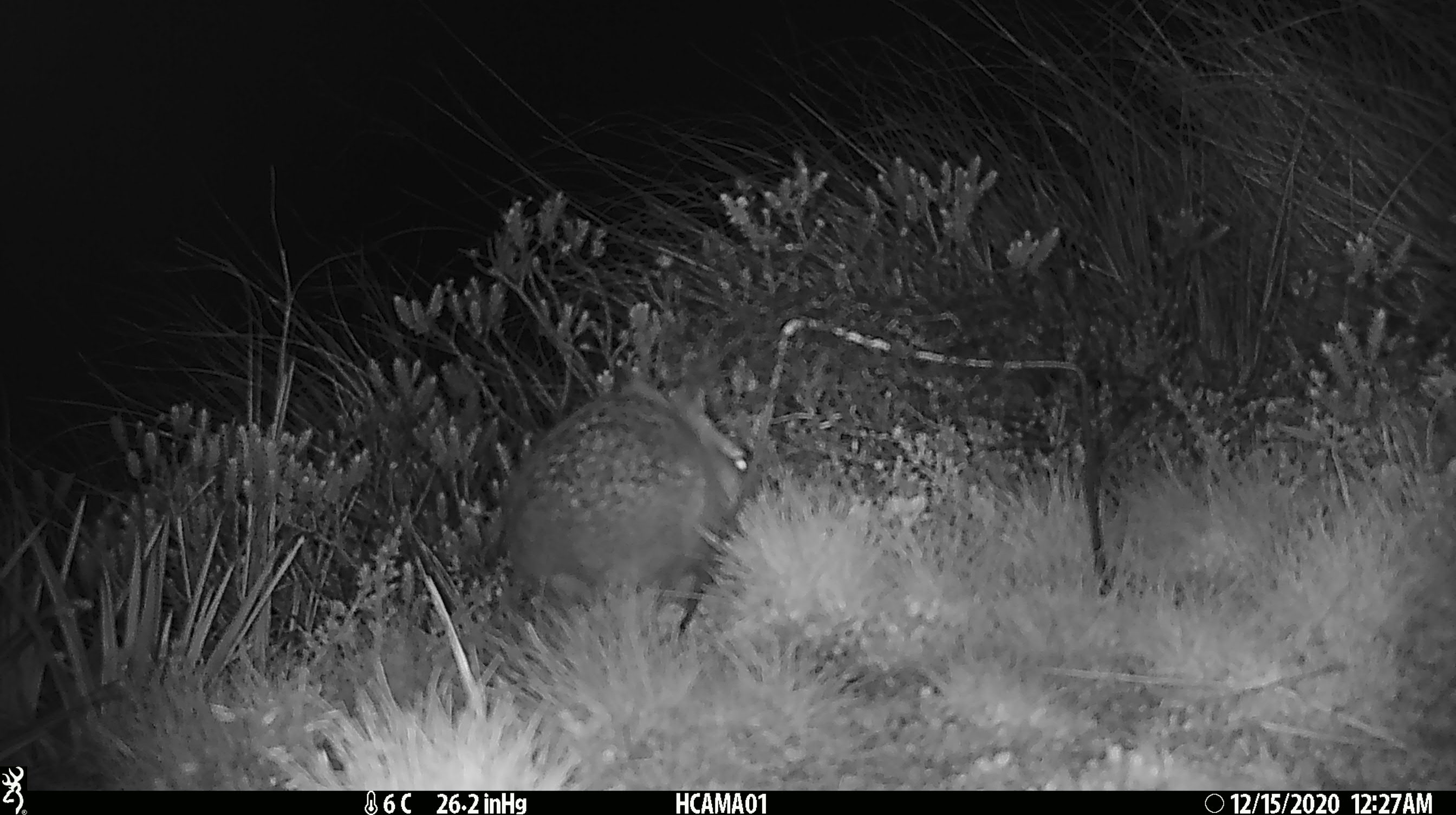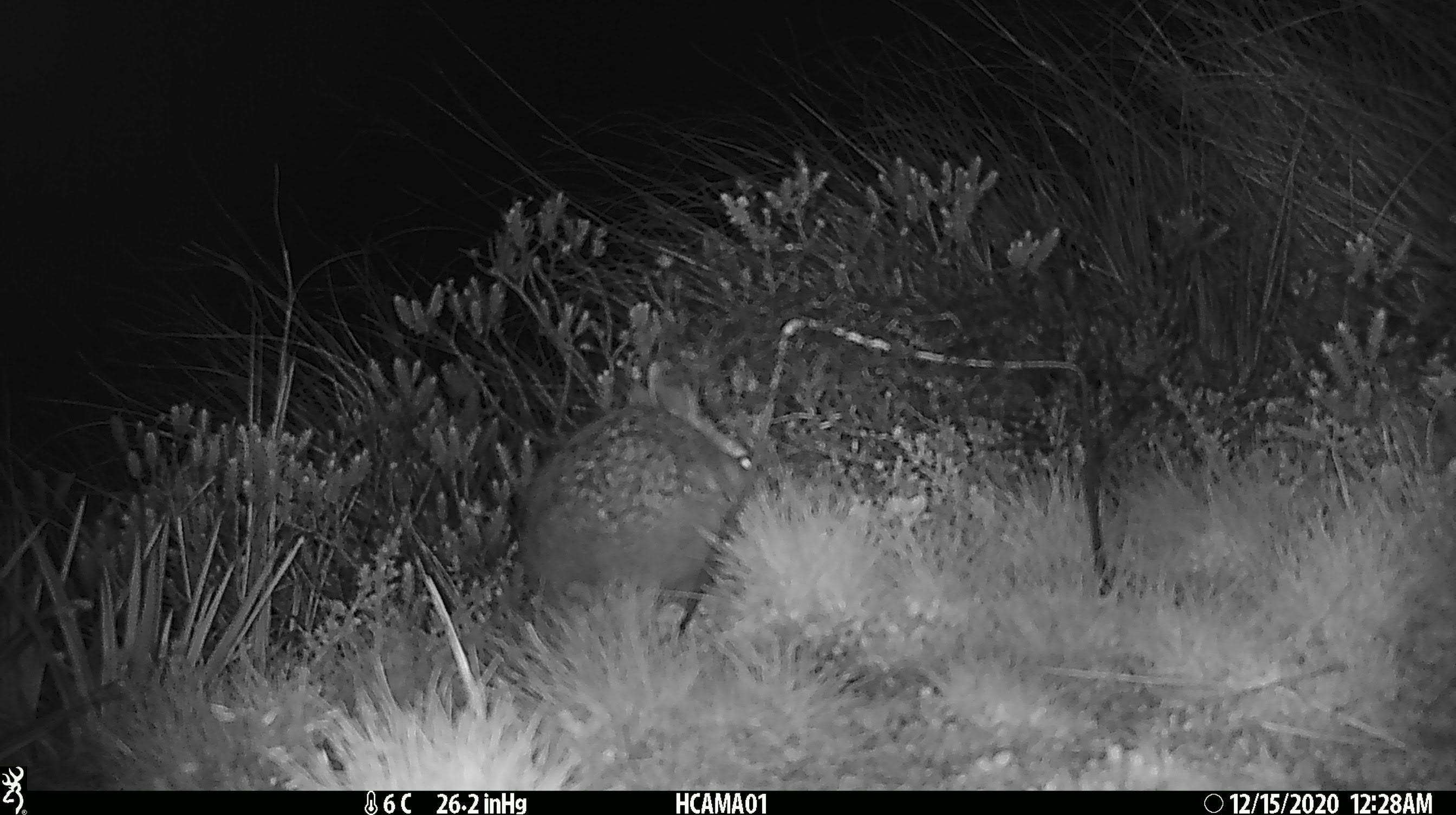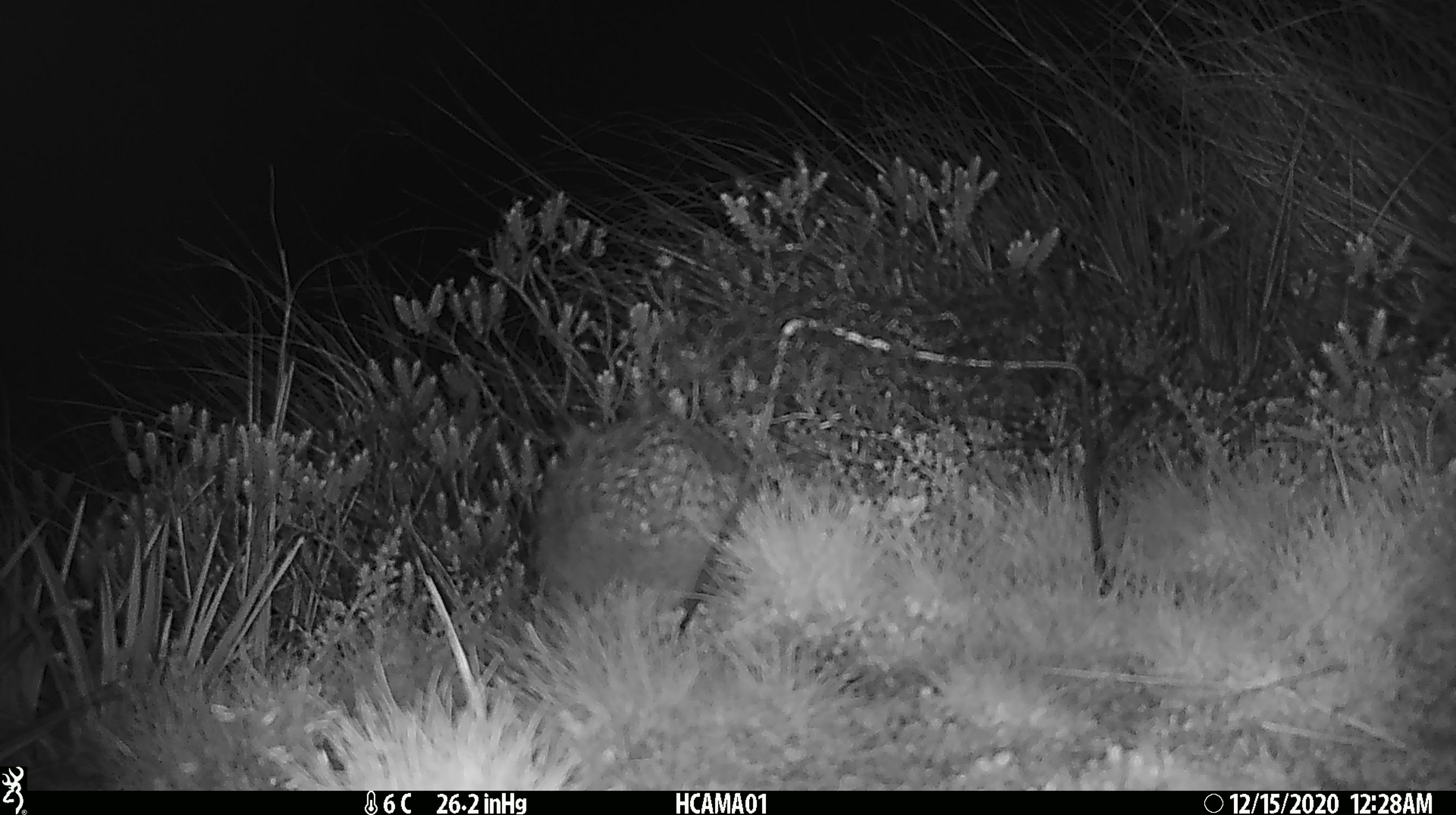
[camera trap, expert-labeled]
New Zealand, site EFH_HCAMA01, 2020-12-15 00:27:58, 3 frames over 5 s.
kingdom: Animalia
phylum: Chordata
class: Mammalia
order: Lagomorpha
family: Leporidae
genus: Oryctolagus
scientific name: Oryctolagus cuniculus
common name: european rabbit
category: rabbit